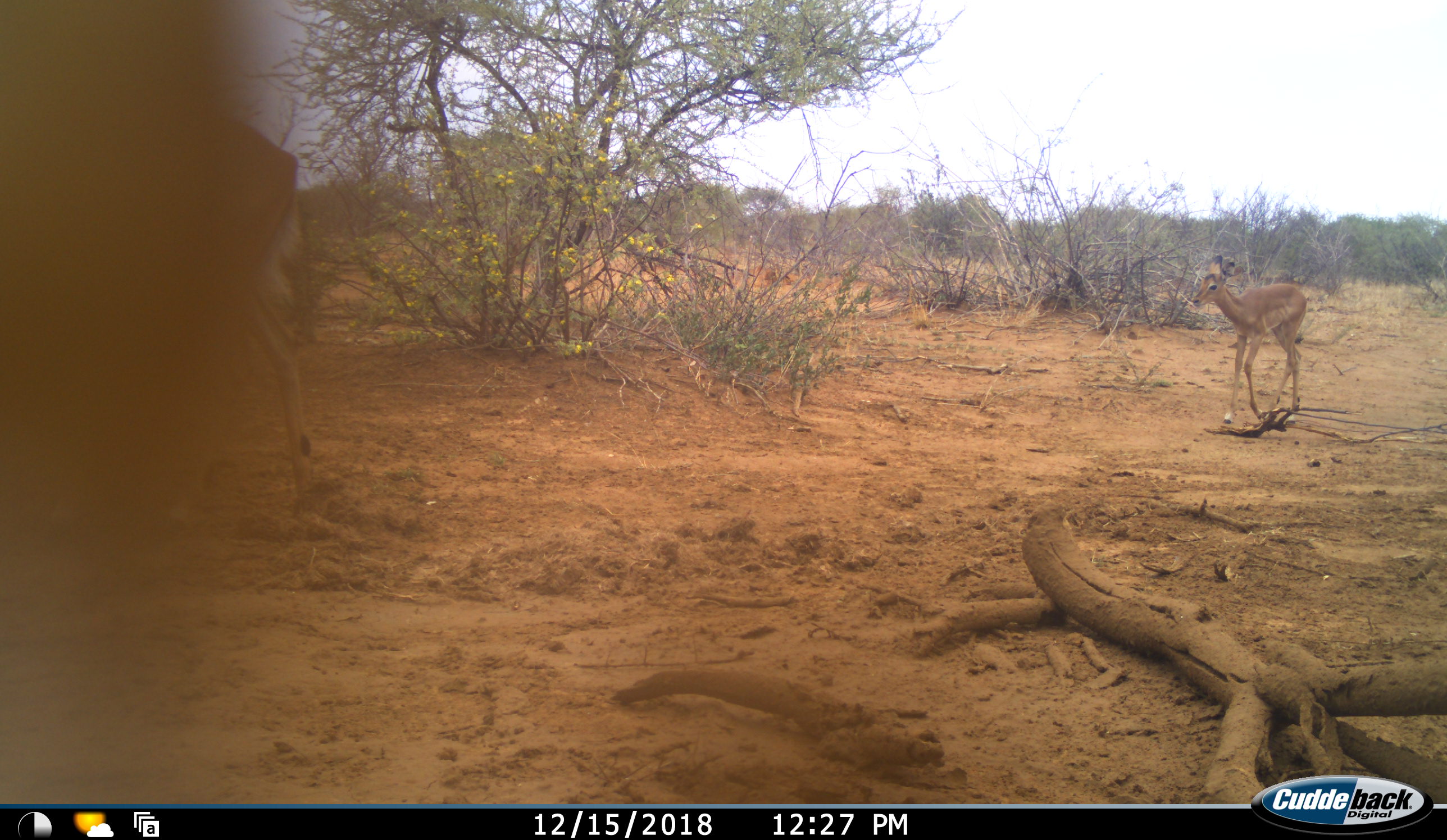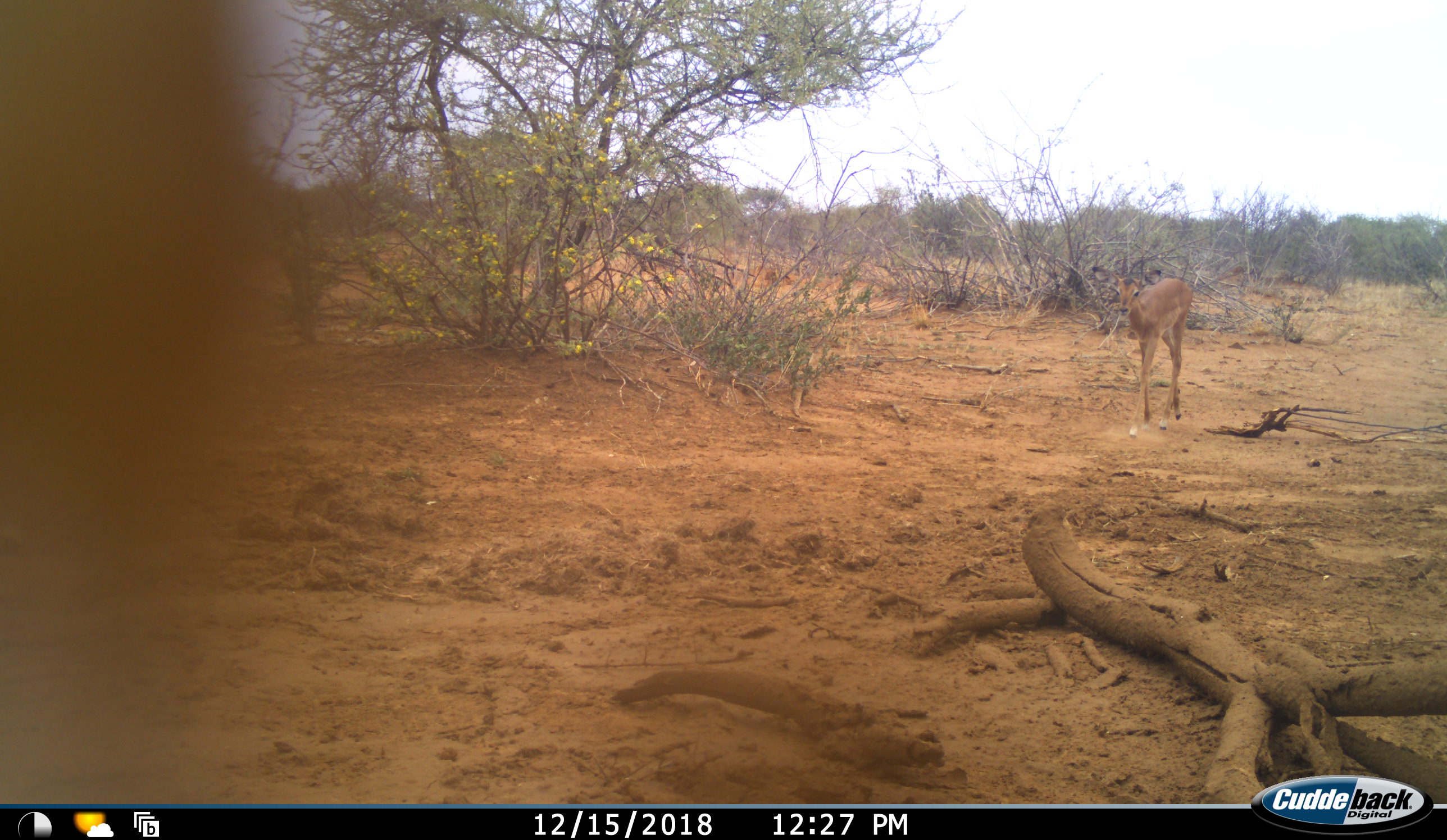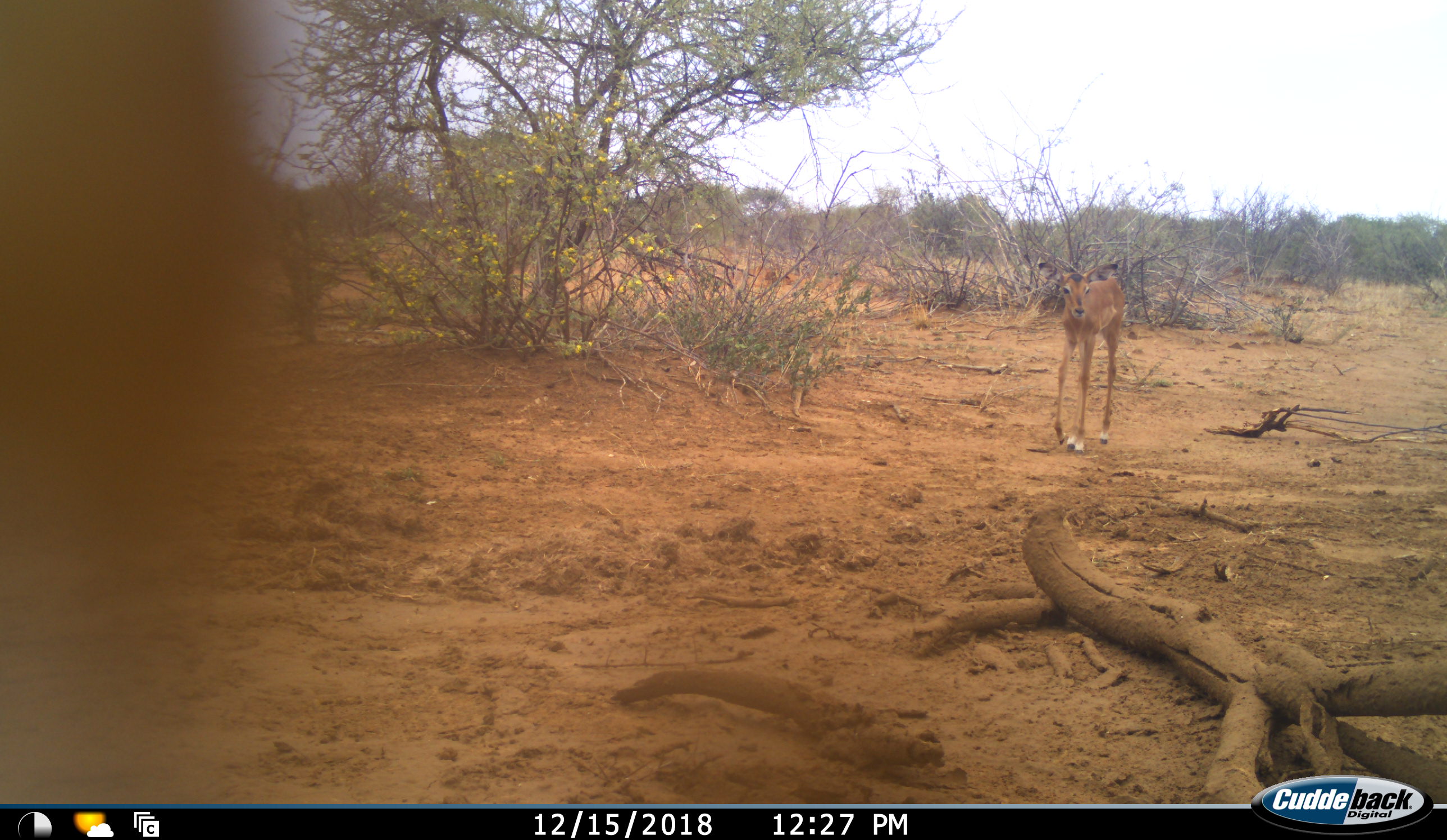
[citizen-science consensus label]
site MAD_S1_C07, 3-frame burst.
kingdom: Animalia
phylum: Chordata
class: Mammalia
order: Artiodactyla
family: Bovidae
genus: Aepyceros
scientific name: Aepyceros melampus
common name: impala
Impala (Aepyceros melampus), count 2. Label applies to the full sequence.